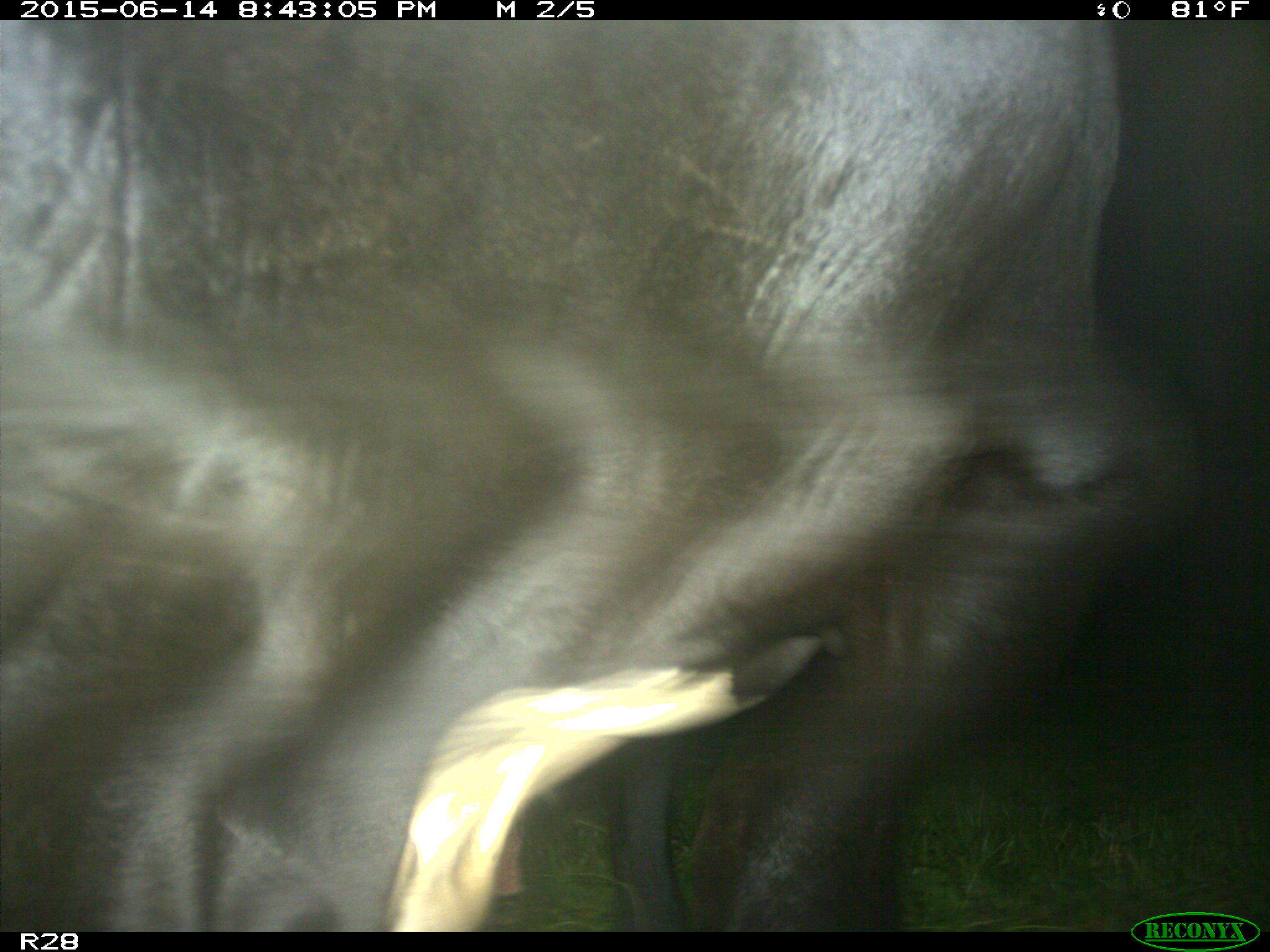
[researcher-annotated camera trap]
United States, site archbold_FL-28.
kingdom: Animalia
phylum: Chordata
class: Mammalia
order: Artiodactyla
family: Bovidae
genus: Bos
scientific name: Bos taurus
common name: domestic cow